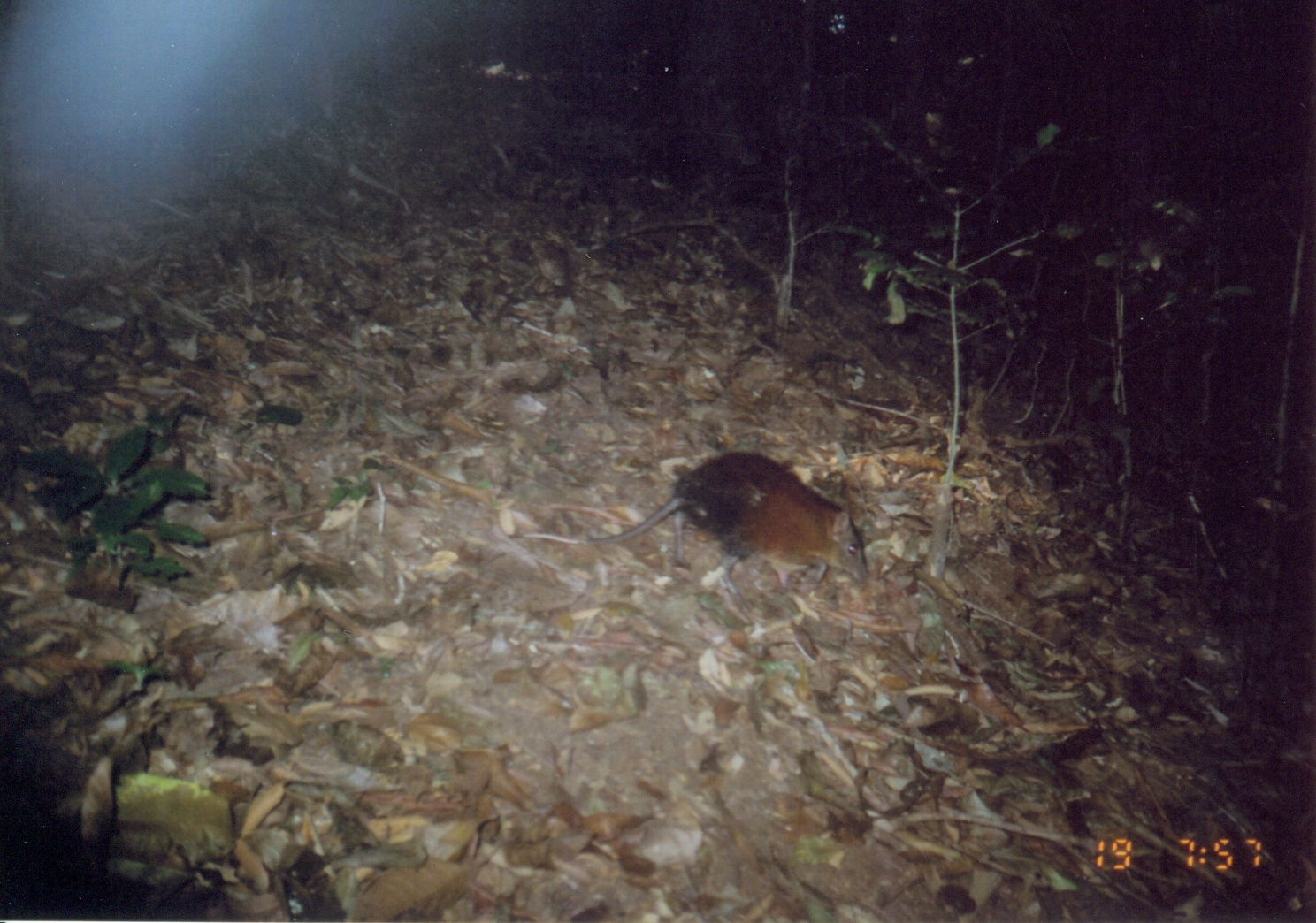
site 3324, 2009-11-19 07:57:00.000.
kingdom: Animalia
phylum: Chordata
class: Mammalia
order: Macroscelidea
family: Macroscelididae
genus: Rhynchocyon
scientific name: Rhynchocyon udzungwensis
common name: grey-faced sengi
Rhynchocyon udzungwensis (grey-faced sengi), count 1.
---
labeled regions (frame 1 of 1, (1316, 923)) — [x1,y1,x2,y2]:
rhynchocyon udzungwensis: [521,450,874,590]